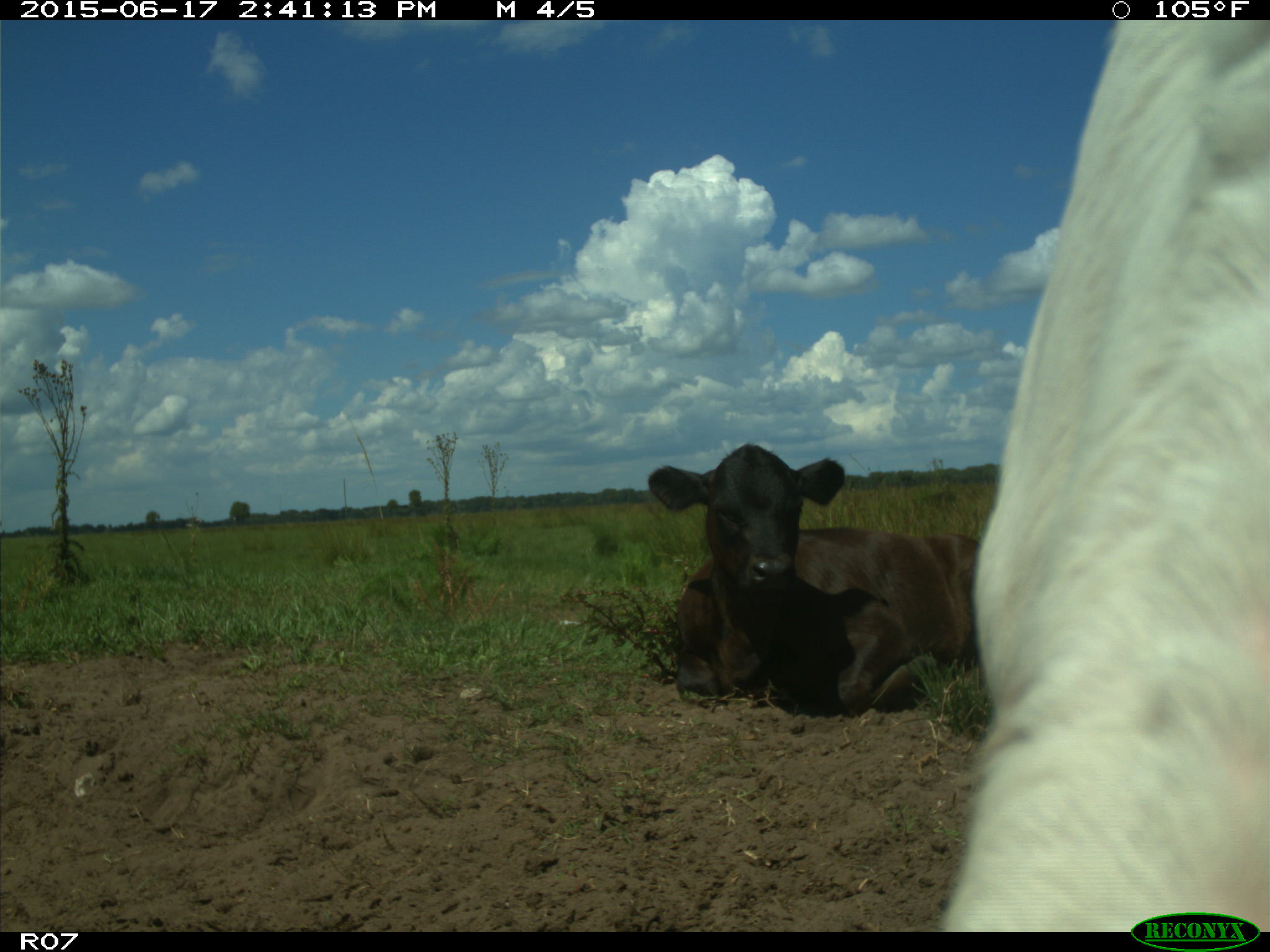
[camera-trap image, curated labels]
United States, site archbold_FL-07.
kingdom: Animalia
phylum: Chordata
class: Mammalia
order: Artiodactyla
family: Bovidae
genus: Bos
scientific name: Bos taurus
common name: domestic cow